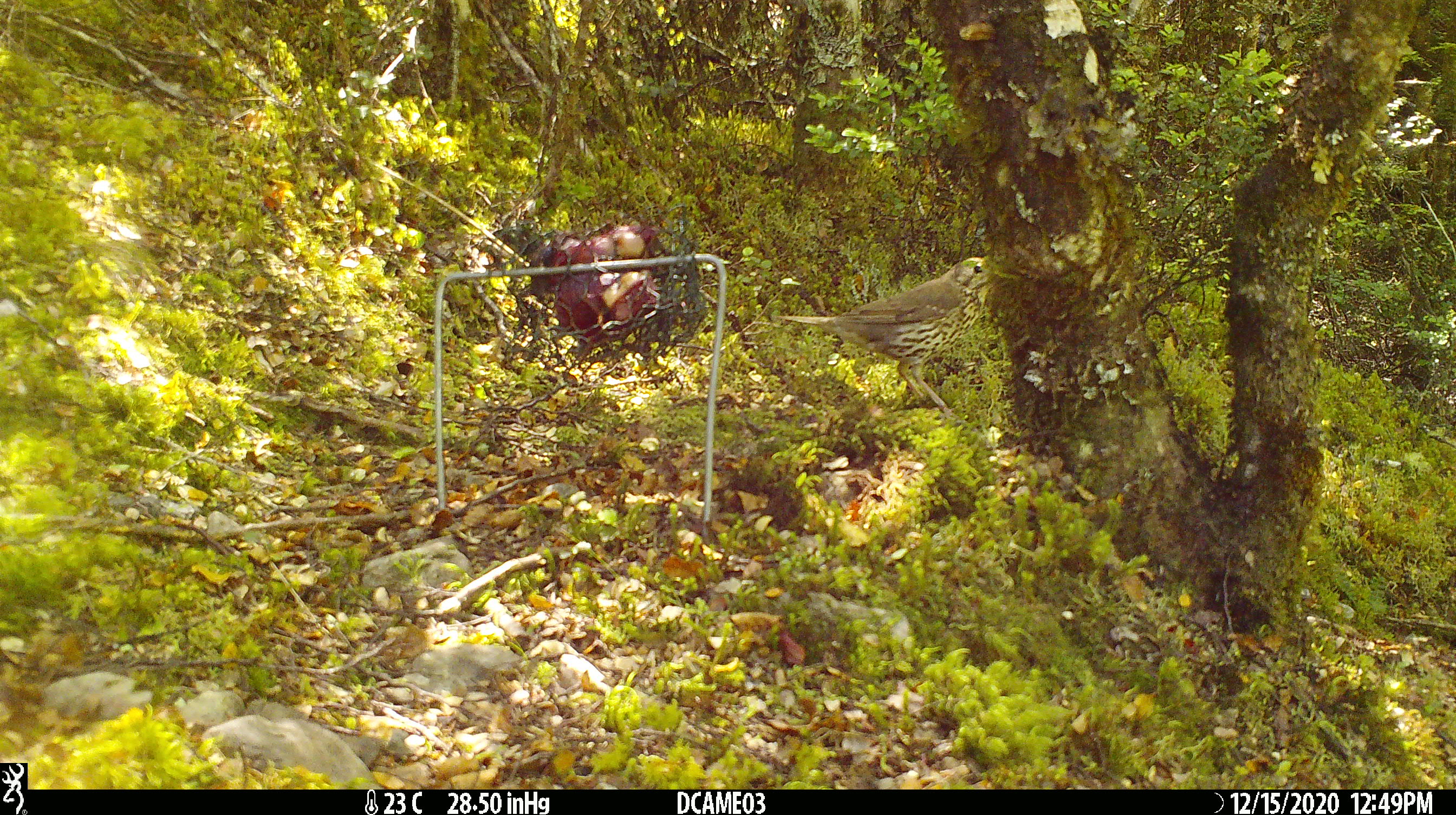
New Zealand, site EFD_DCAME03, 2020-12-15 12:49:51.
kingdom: Animalia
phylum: Chordata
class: Aves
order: Passeriformes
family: Turdidae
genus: Turdus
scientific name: Turdus philomelos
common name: song thrush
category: thrush